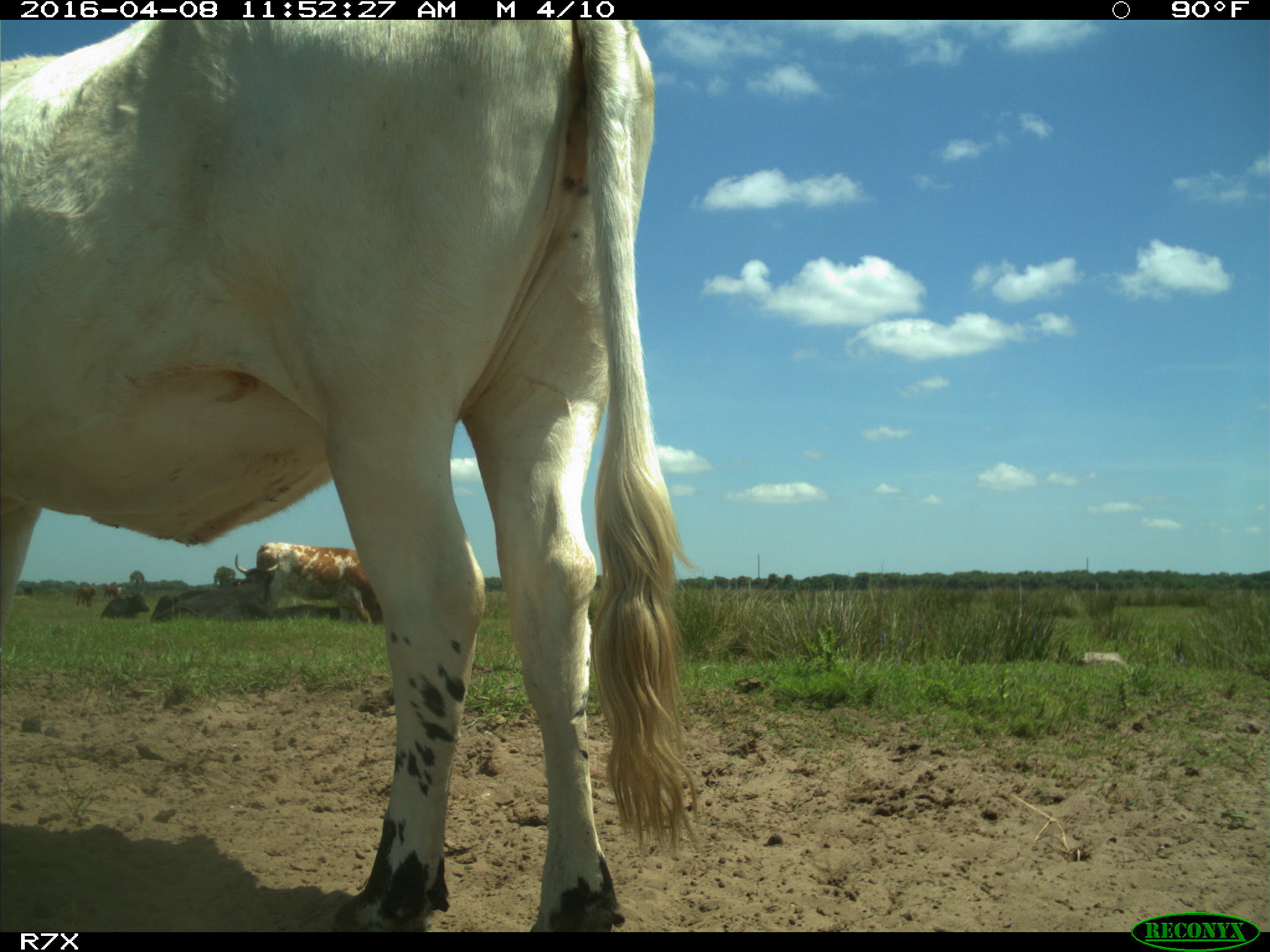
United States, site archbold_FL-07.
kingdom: Animalia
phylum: Chordata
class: Mammalia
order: Artiodactyla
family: Bovidae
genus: Bos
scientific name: Bos taurus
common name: domestic cow